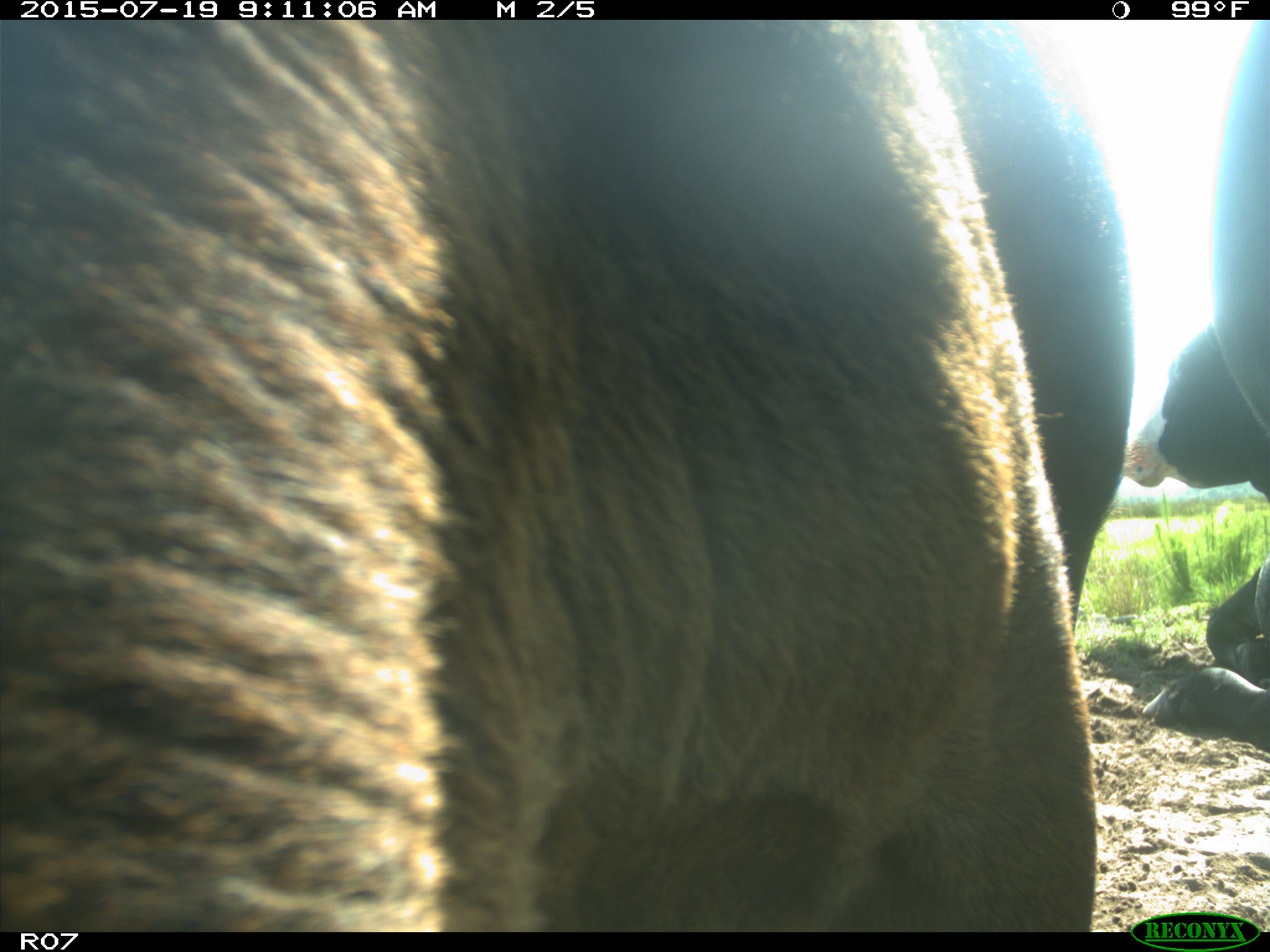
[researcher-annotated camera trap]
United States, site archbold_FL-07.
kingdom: Animalia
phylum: Chordata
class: Mammalia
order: Artiodactyla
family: Bovidae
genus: Bos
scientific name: Bos taurus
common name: domestic cow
Bos taurus (domestic cow).